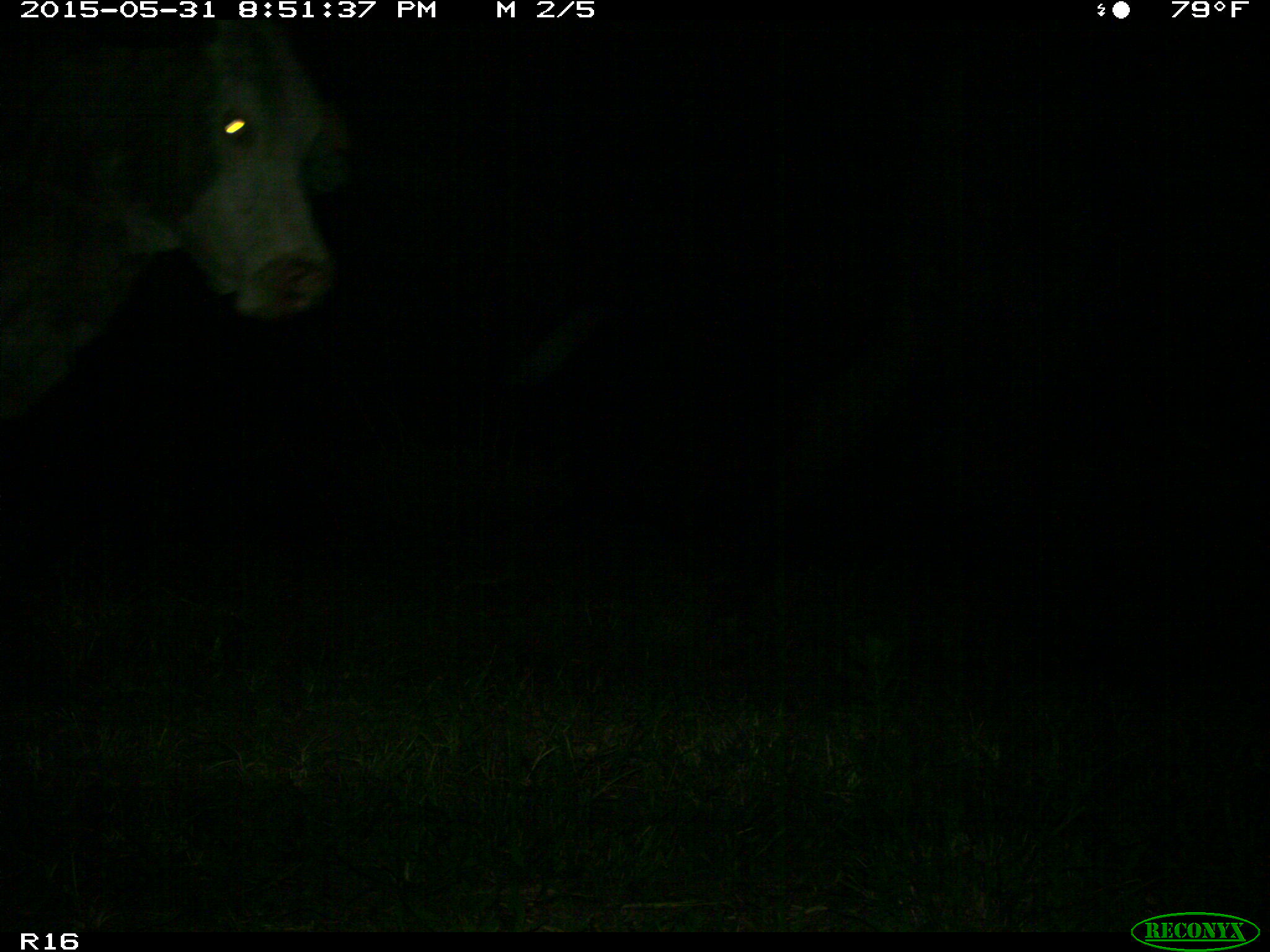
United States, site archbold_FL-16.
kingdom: Animalia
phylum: Chordata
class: Mammalia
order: Artiodactyla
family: Bovidae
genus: Bos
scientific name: Bos taurus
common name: domestic cow